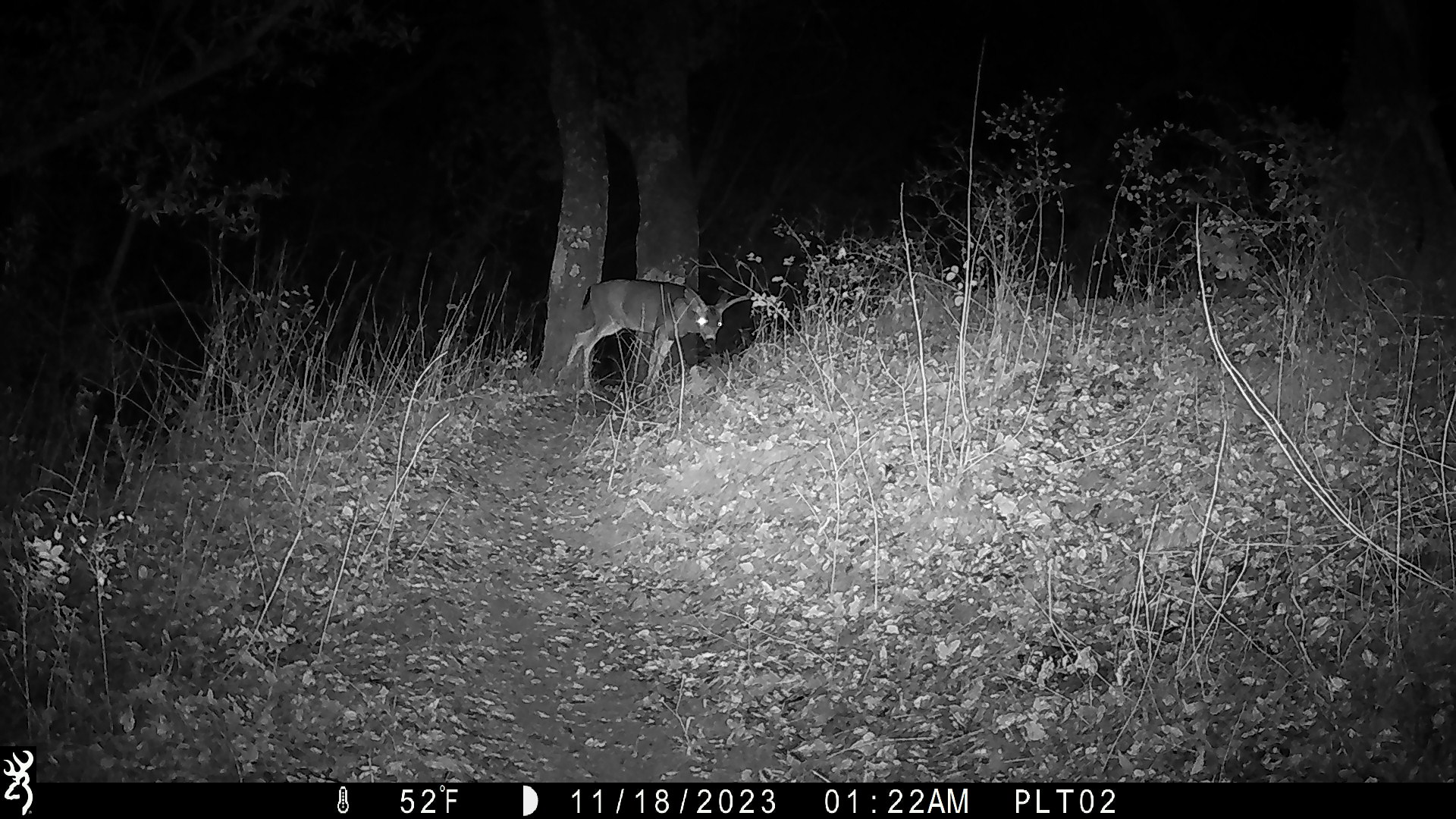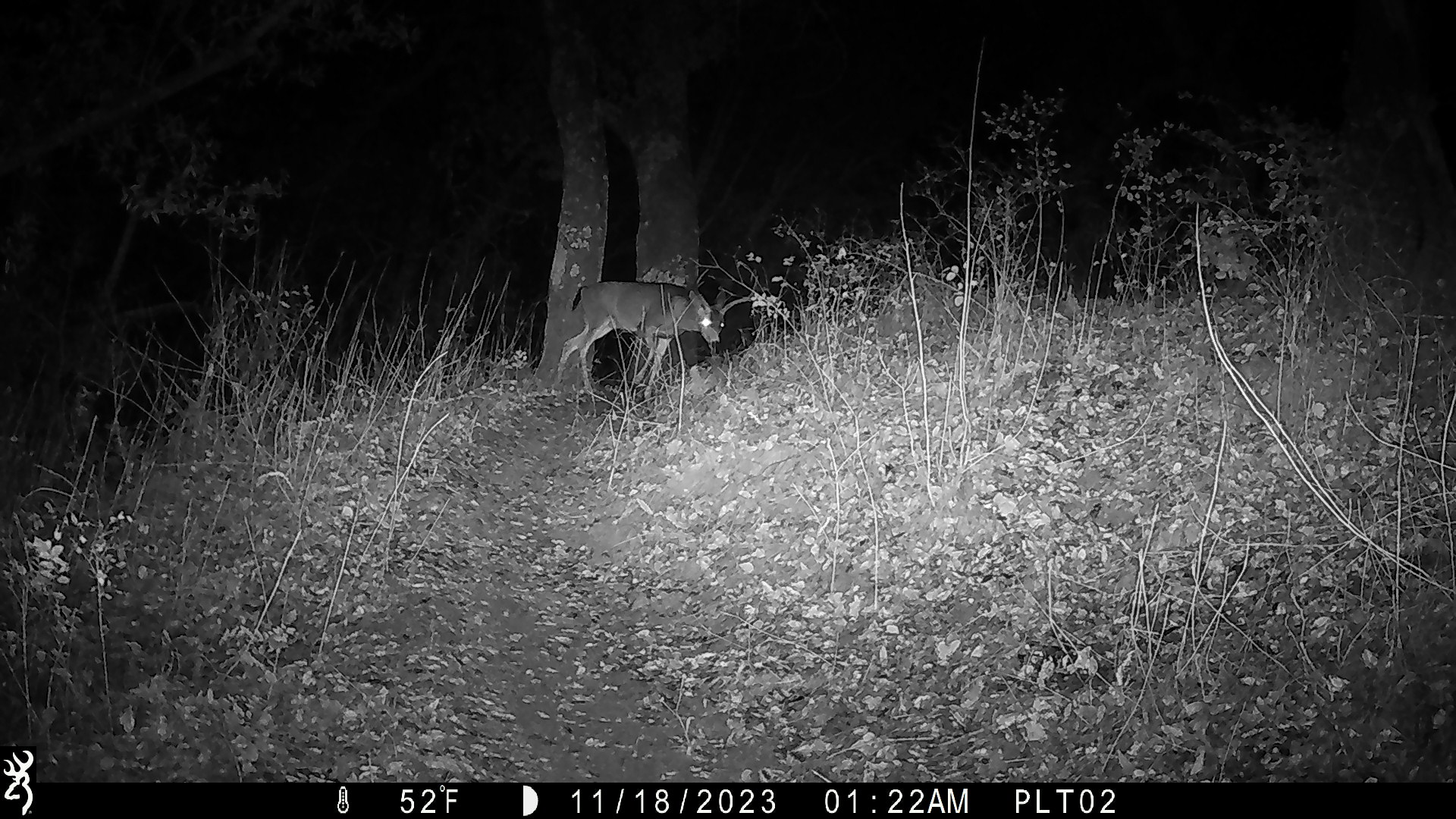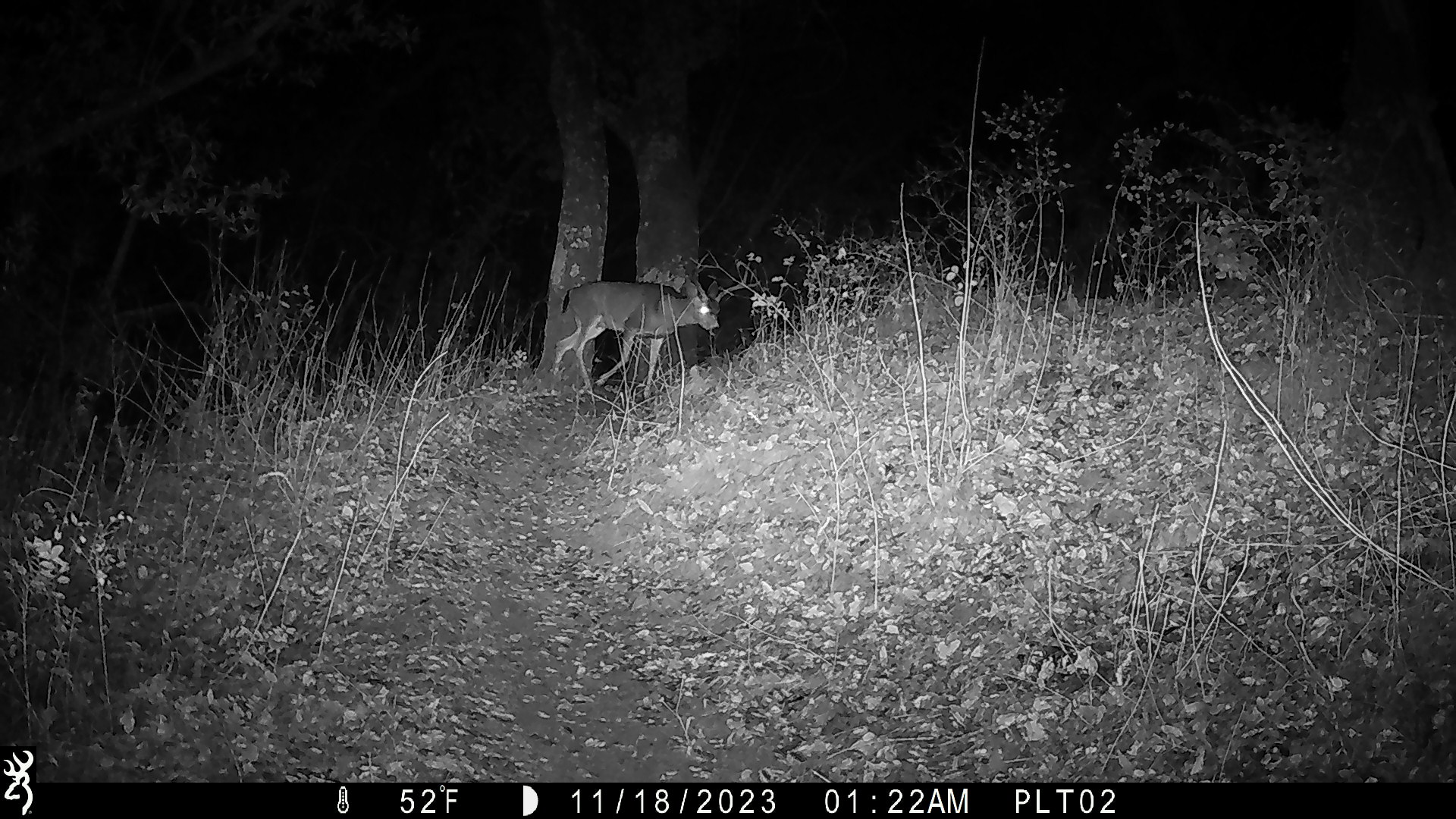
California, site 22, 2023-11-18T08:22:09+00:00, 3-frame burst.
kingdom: Animalia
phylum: Chordata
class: Mammalia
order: Artiodactyla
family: Cervidae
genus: Odocoileus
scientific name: Odocoileus hemionus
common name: mule deer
Mule deer (Odocoileus hemionus).